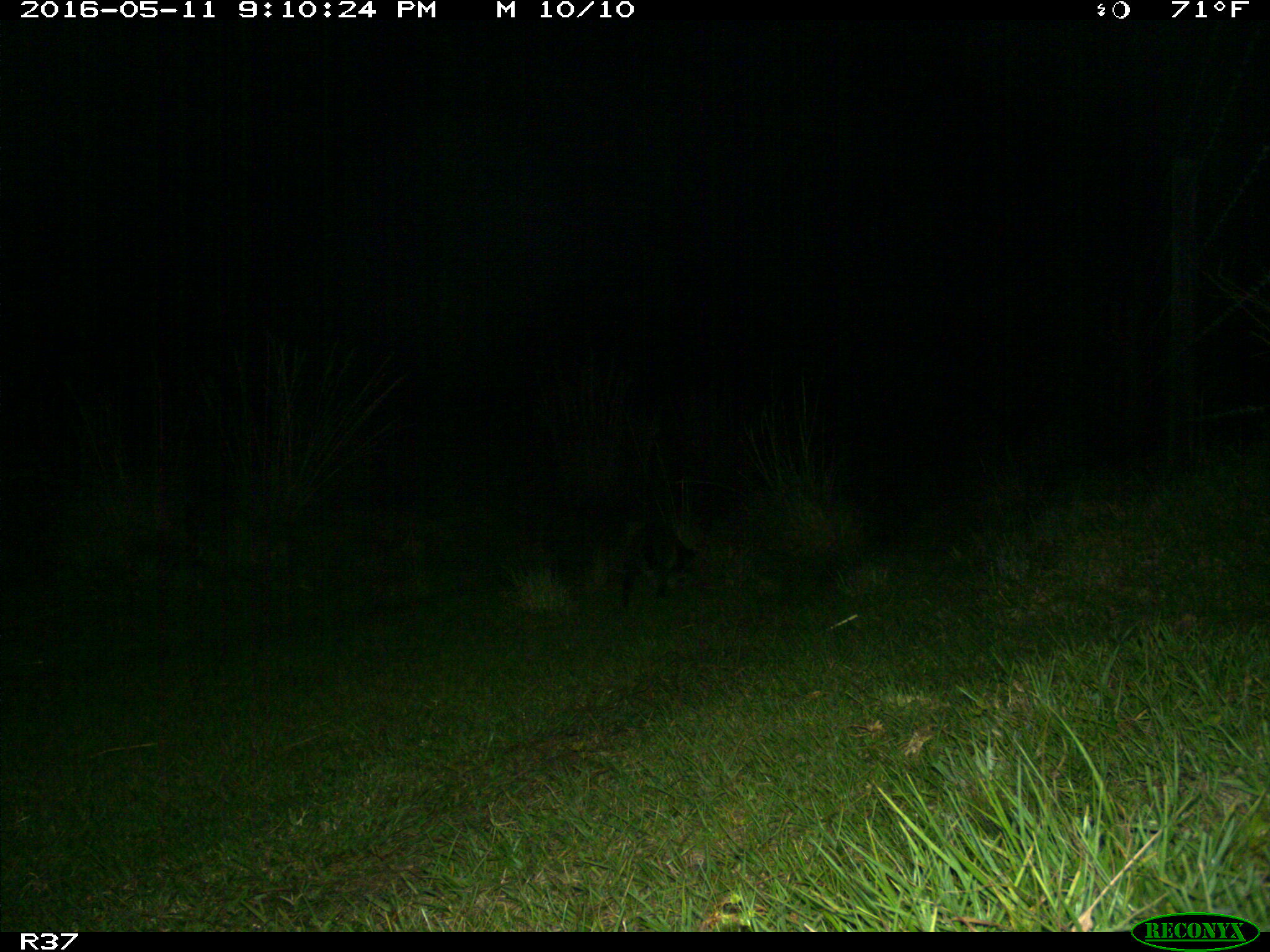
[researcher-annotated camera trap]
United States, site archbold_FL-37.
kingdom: Animalia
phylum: Chordata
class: Mammalia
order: Carnivora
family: Procyonidae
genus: Procyon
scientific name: Procyon lotor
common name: common raccoon